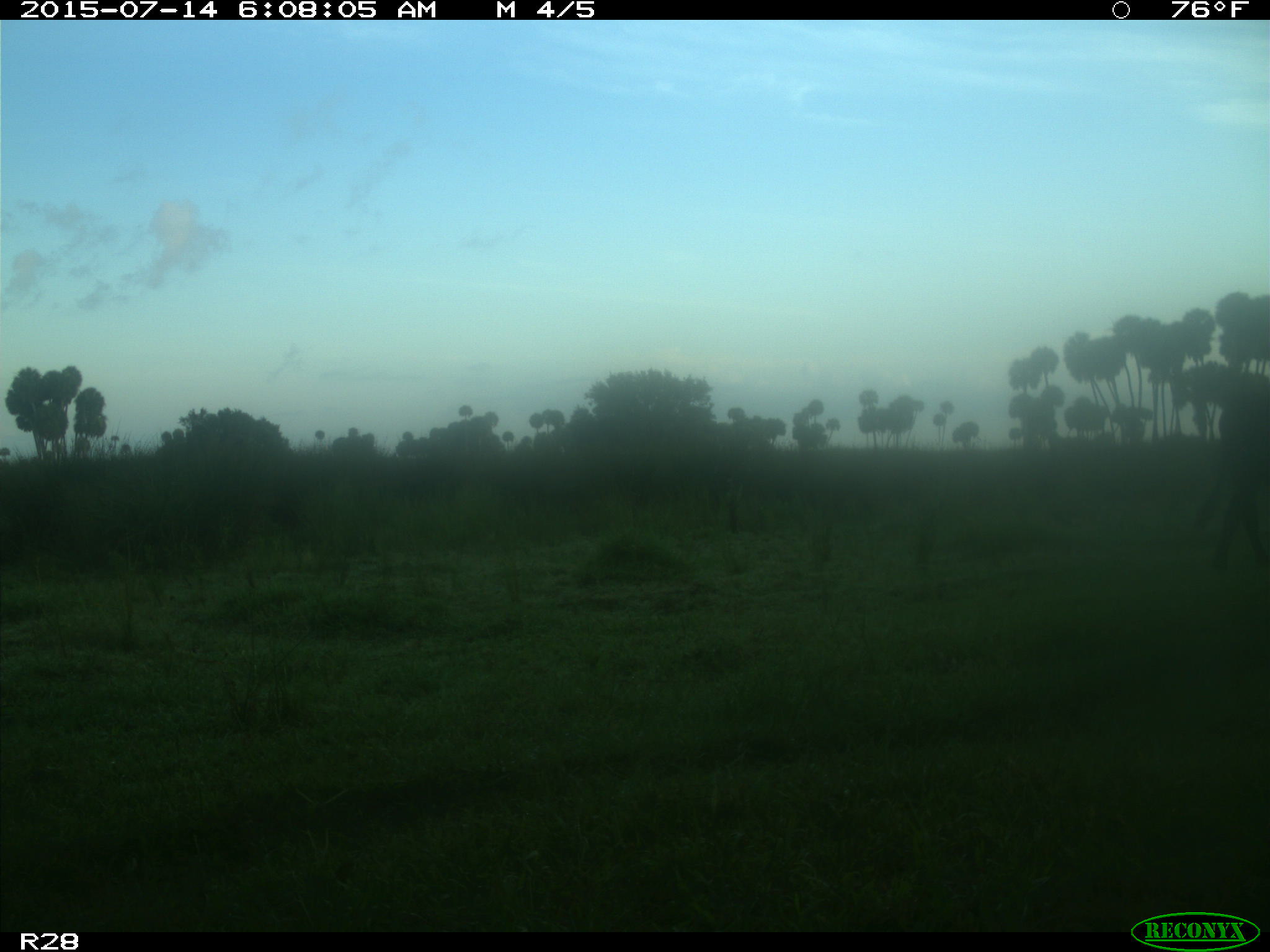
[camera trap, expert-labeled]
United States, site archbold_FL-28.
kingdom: Animalia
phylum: Chordata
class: Mammalia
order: Artiodactyla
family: Bovidae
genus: Bos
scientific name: Bos taurus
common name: domestic cow